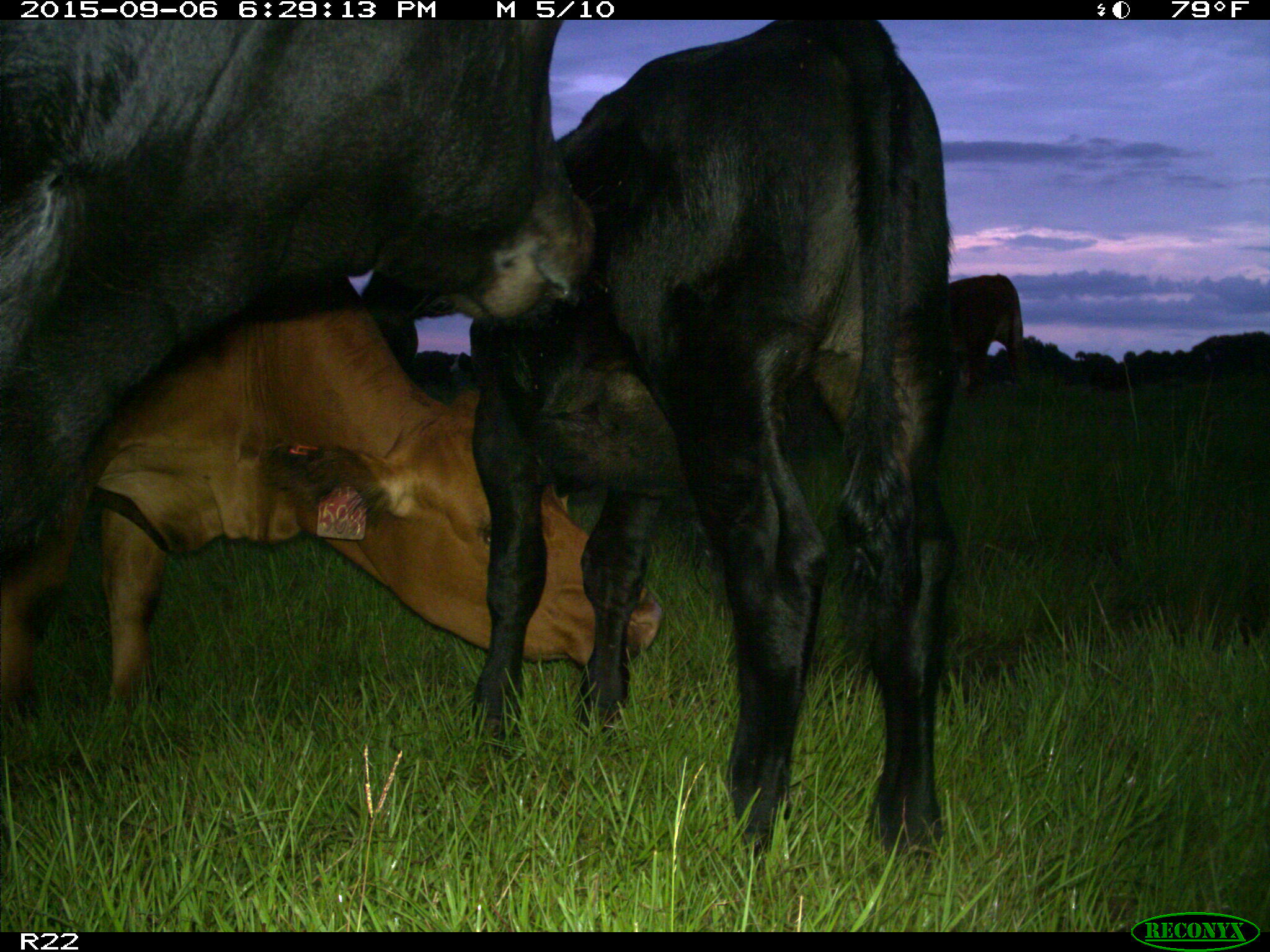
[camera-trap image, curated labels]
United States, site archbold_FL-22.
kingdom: Animalia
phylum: Chordata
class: Mammalia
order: Artiodactyla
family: Bovidae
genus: Bos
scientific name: Bos taurus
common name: domestic cow